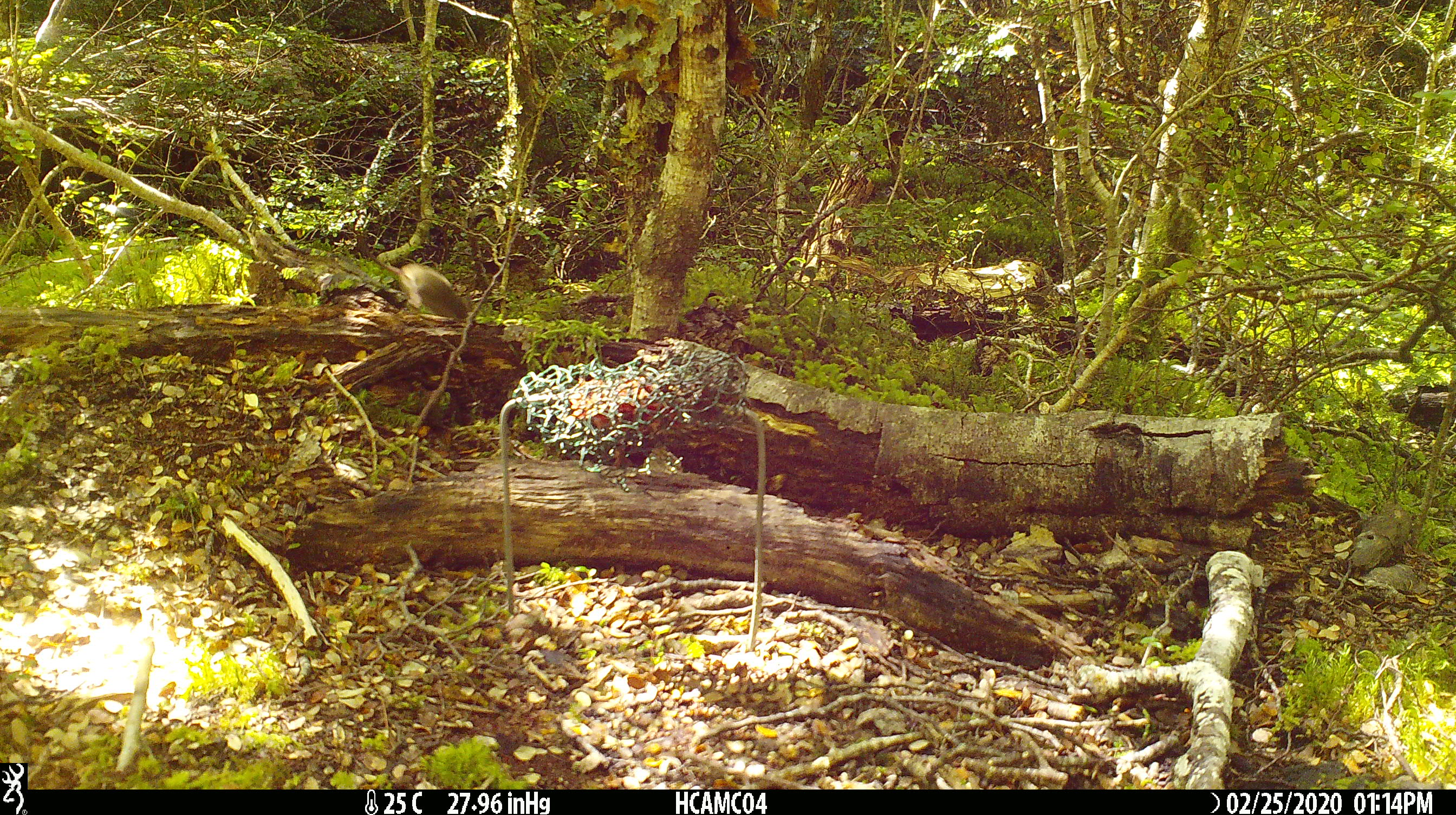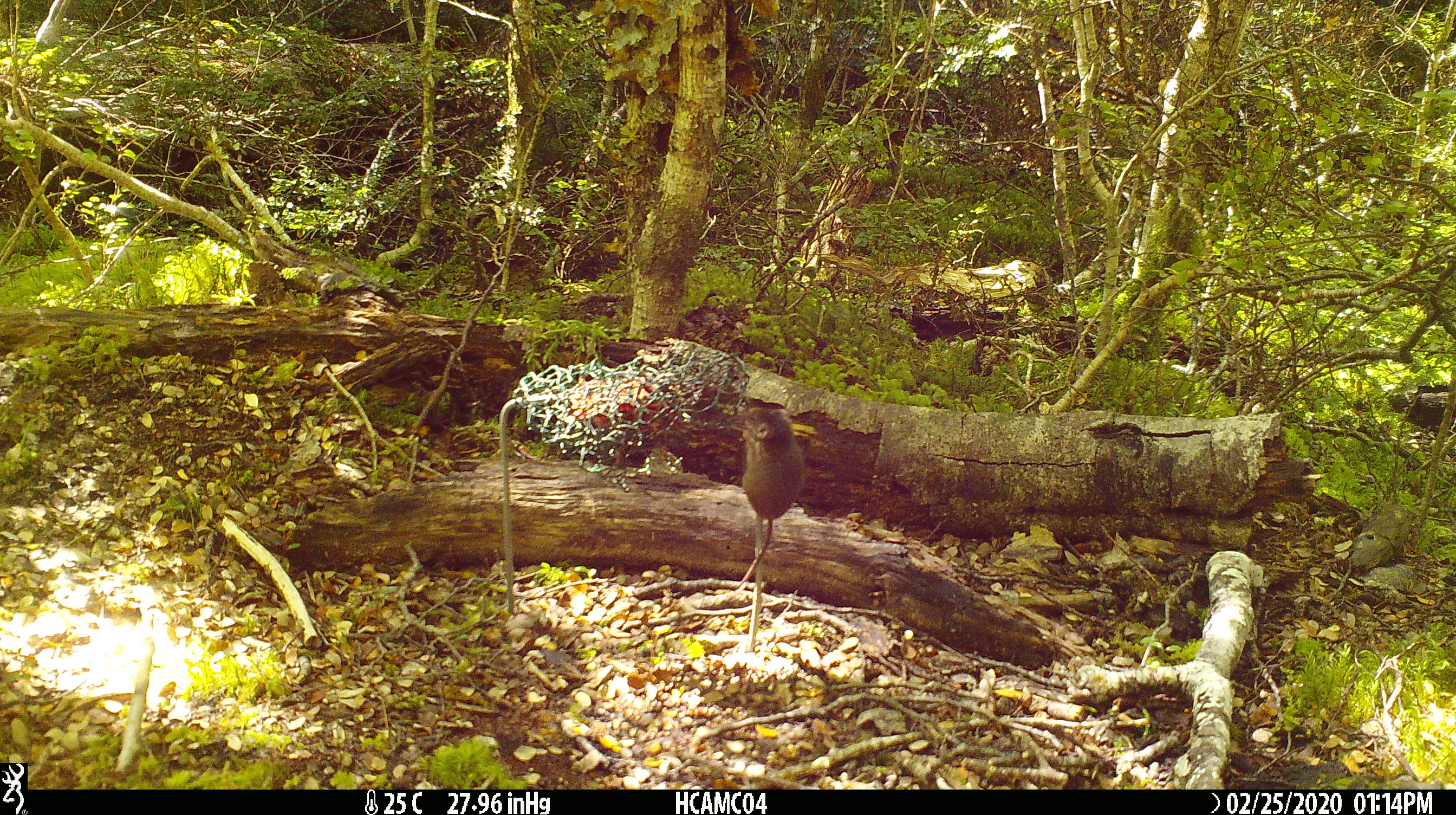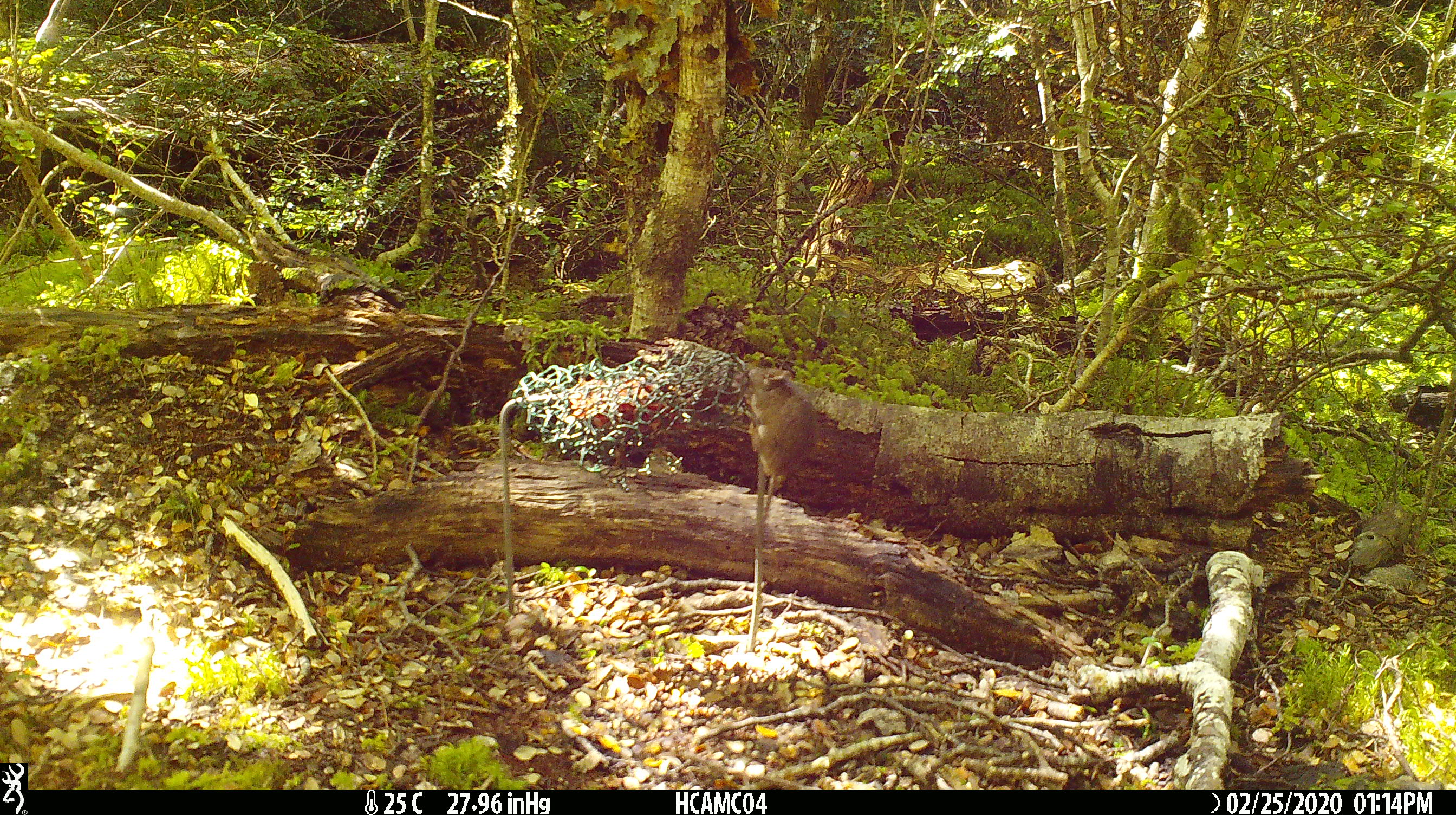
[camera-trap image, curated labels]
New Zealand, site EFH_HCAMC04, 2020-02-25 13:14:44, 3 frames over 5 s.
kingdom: Animalia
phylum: Chordata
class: Mammalia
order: Rodentia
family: Muridae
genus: Mus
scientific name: Mus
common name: mouse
Mouse (Mus).